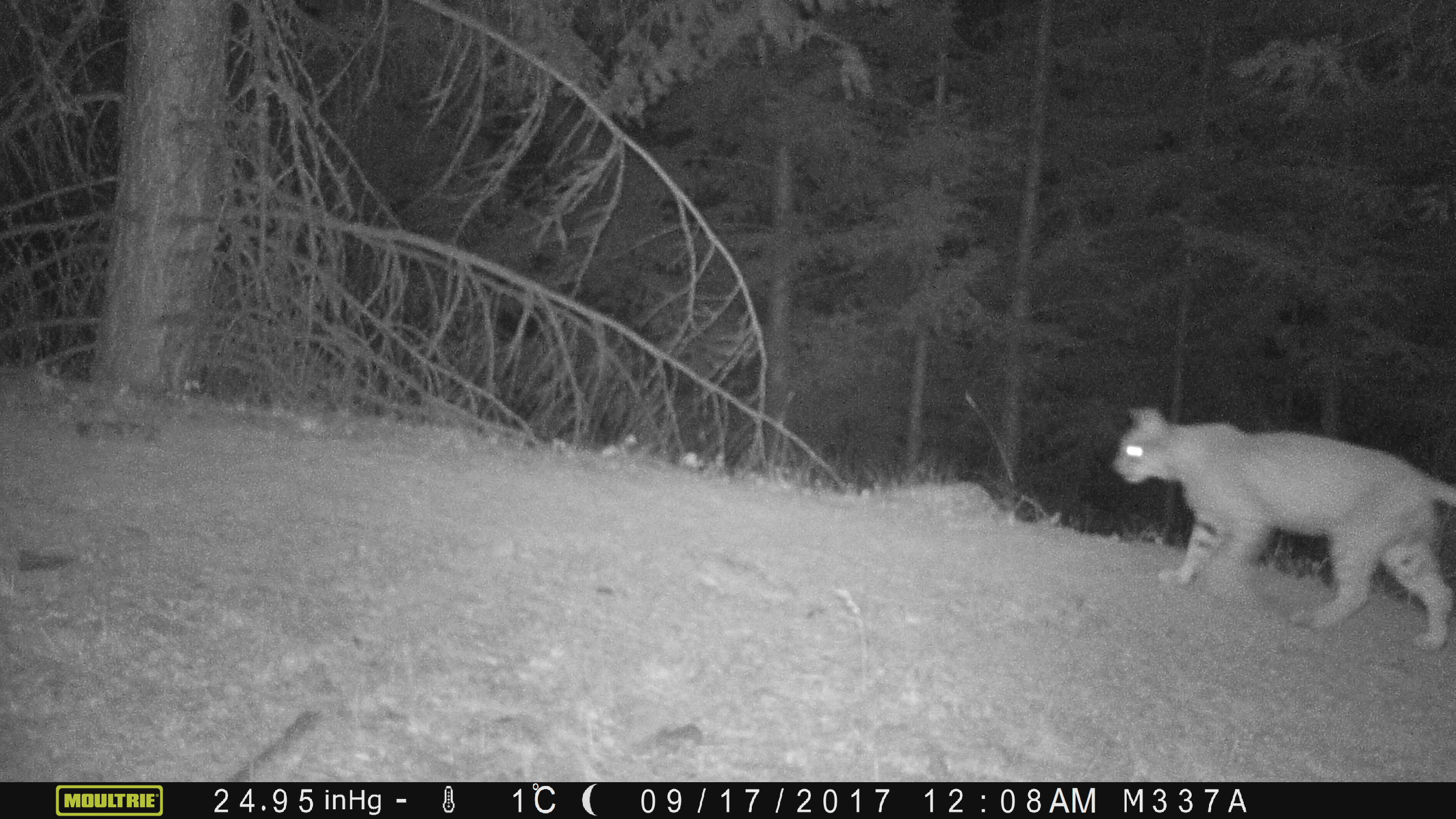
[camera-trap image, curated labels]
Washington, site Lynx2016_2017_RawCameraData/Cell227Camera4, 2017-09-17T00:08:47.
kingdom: Animalia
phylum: Chordata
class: Mammalia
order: Carnivora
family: Felidae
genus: Lynx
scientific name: Lynx rufus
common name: bobcat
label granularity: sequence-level